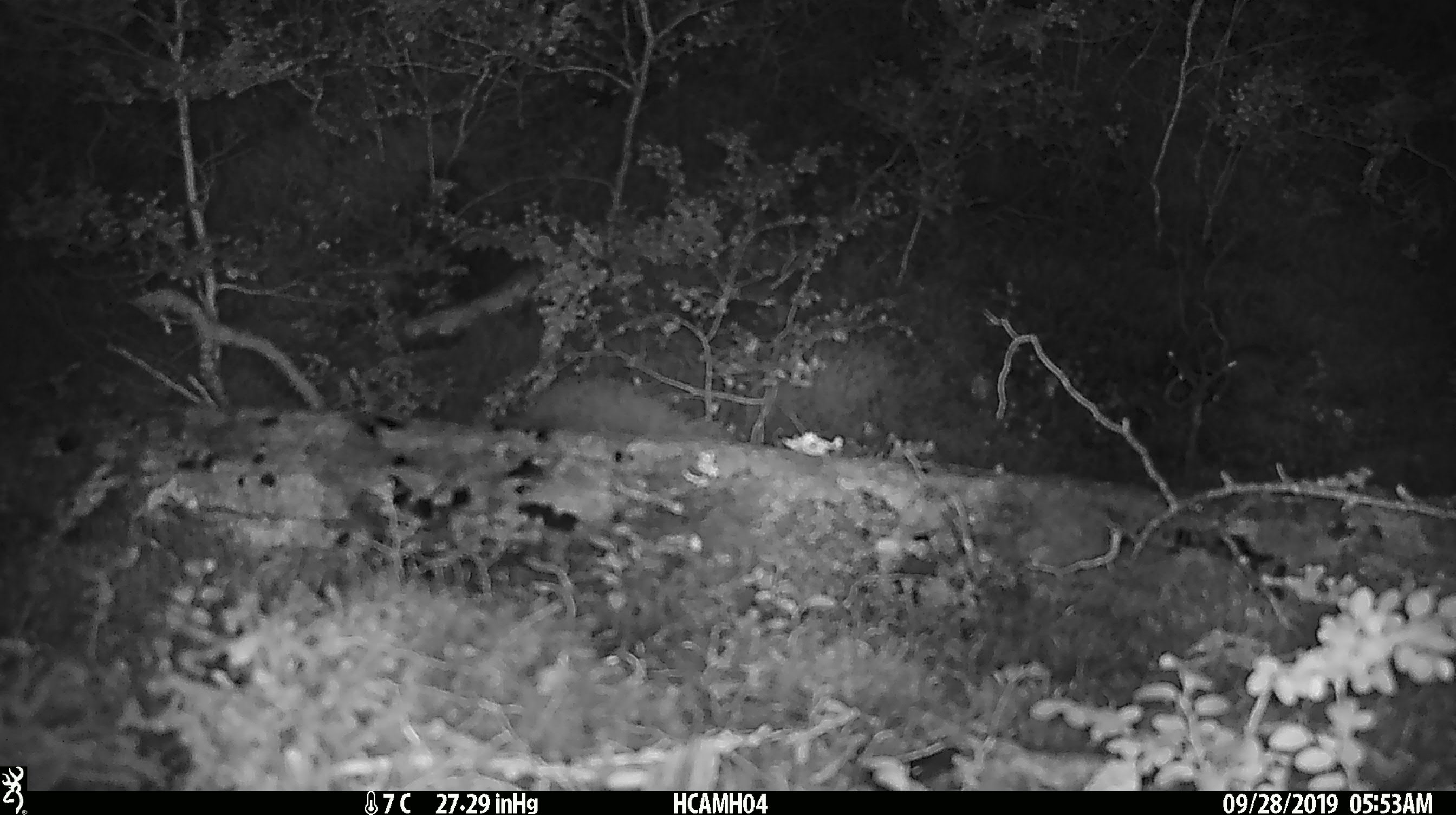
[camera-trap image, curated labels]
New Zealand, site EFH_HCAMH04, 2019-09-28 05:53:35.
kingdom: Animalia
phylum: Chordata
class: Mammalia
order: Rodentia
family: Muridae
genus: Mus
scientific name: Mus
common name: mouse